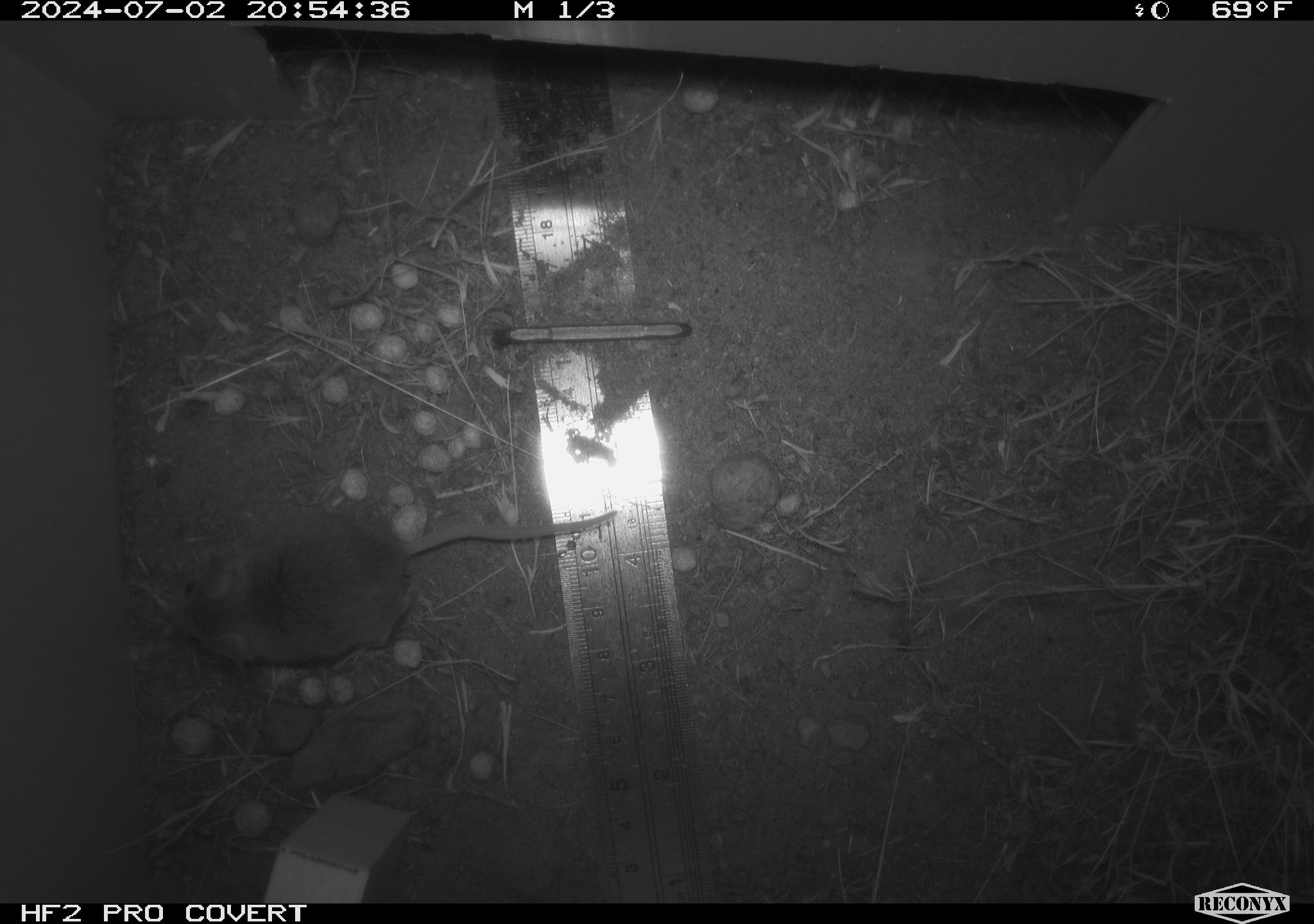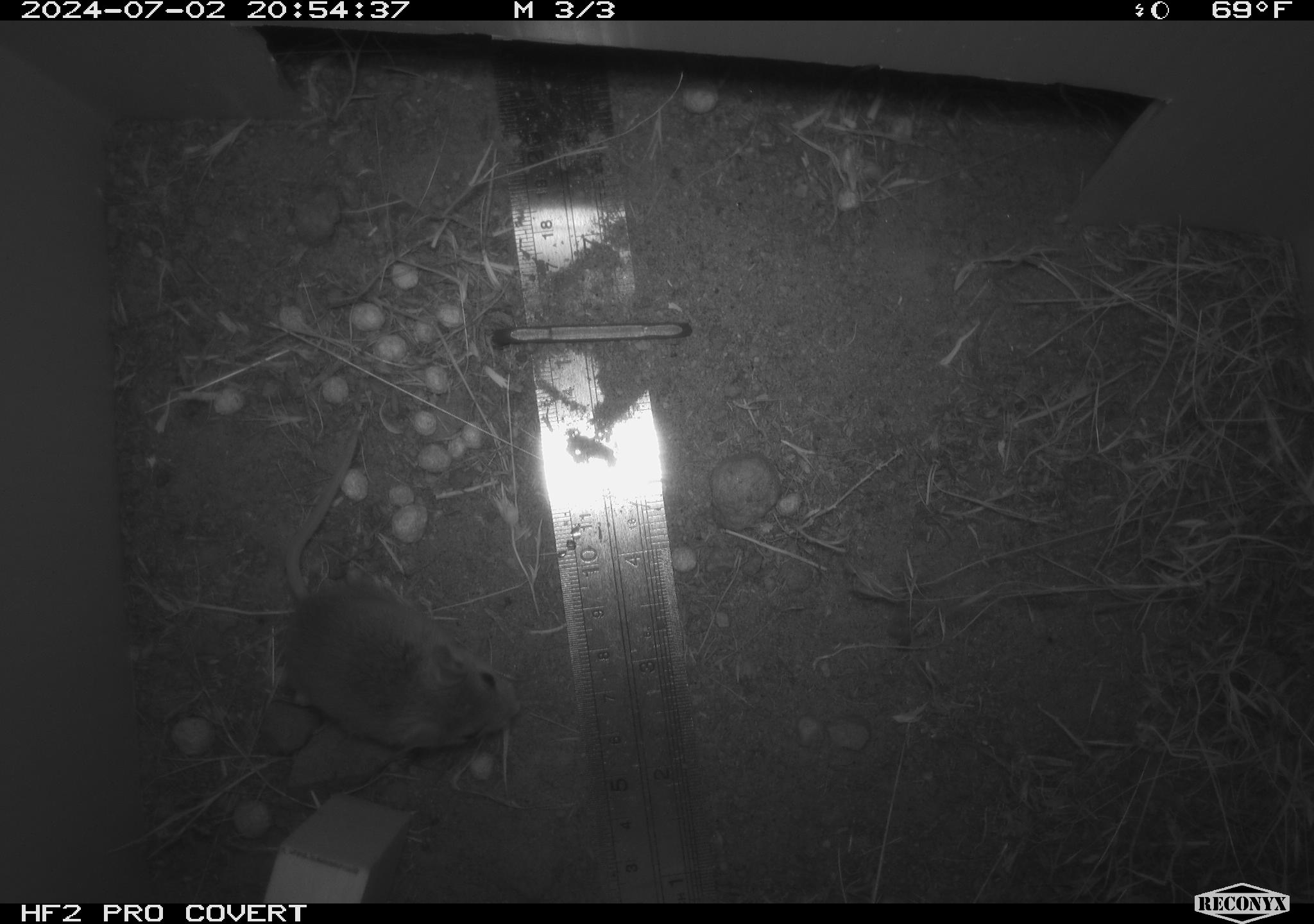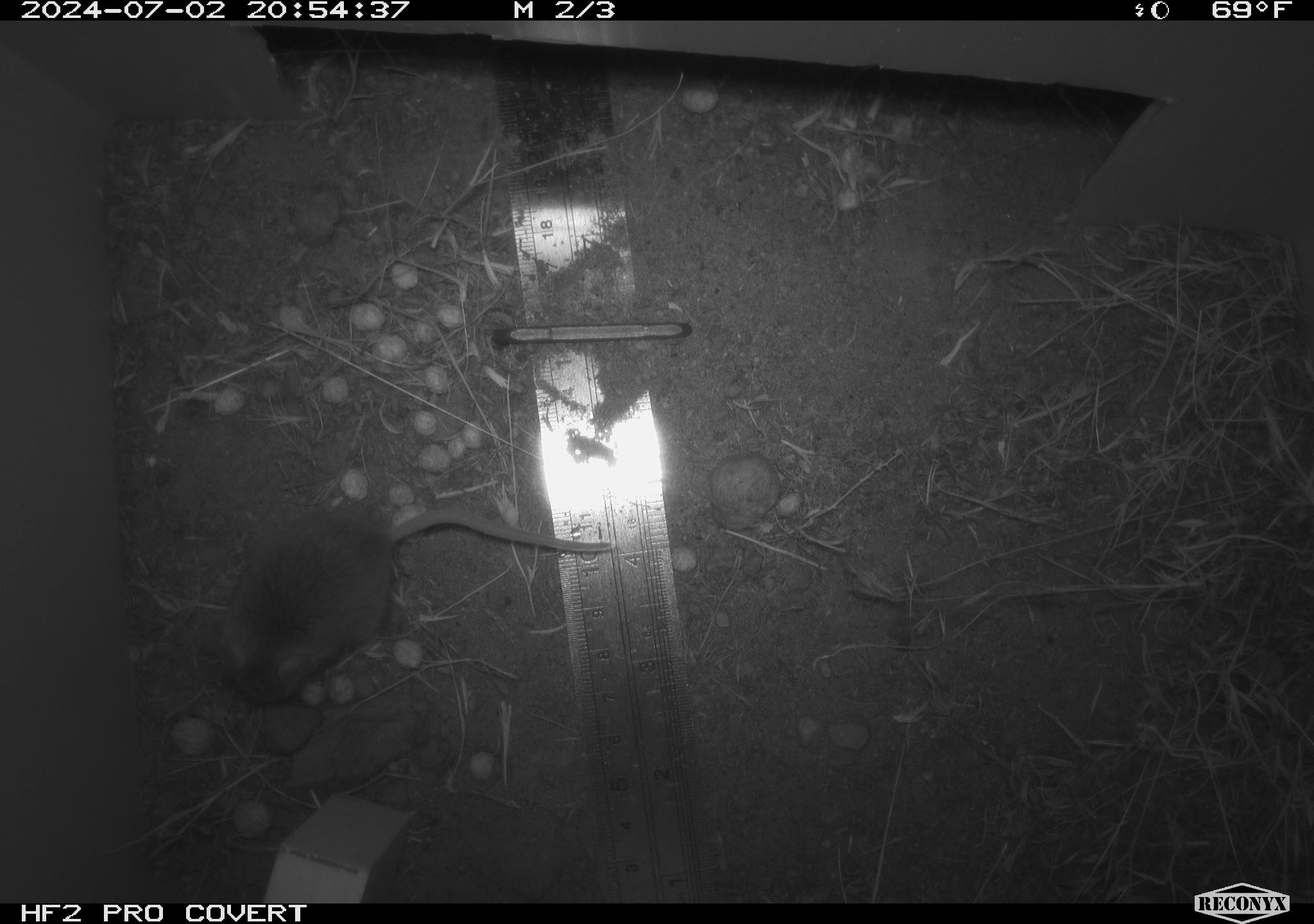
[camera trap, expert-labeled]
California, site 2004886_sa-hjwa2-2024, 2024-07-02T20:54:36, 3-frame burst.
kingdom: Animalia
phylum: Chordata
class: Mammalia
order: Rodentia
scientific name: Rodentia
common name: rodent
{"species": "rodent (Rodentia)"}